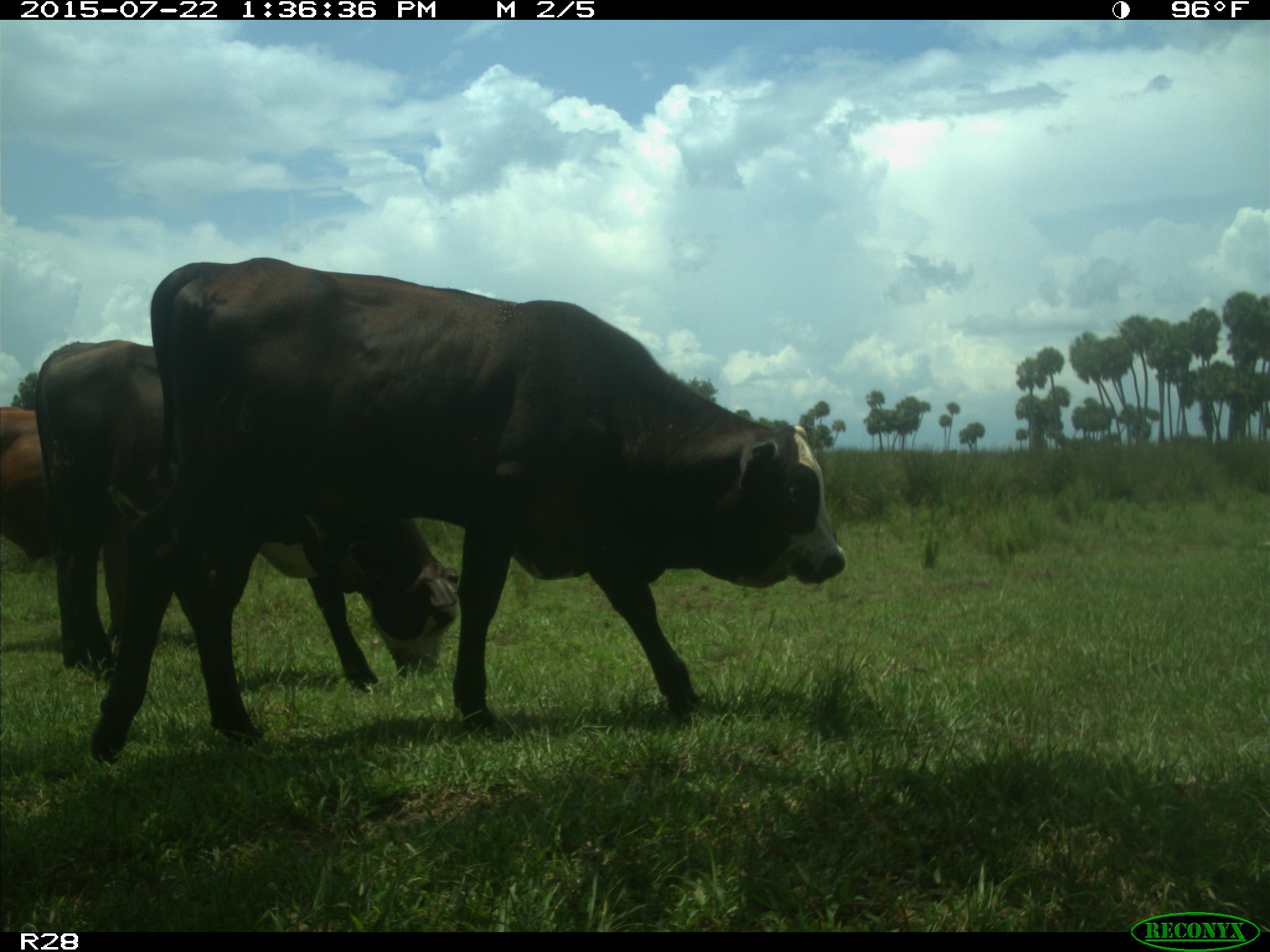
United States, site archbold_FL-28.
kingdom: Animalia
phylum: Chordata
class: Mammalia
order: Artiodactyla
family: Bovidae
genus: Bos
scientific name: Bos taurus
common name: domestic cow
Bos taurus (domestic cow).